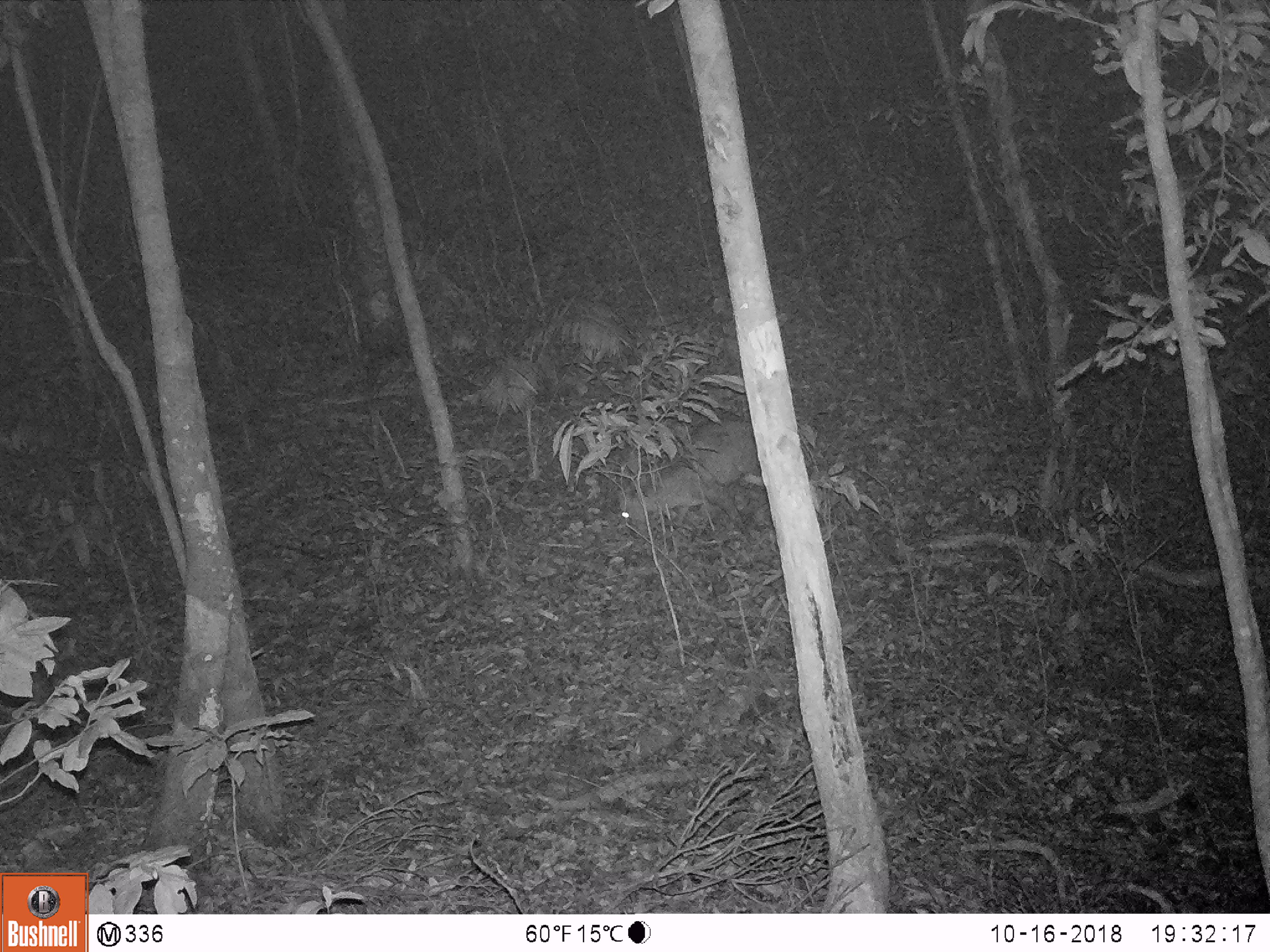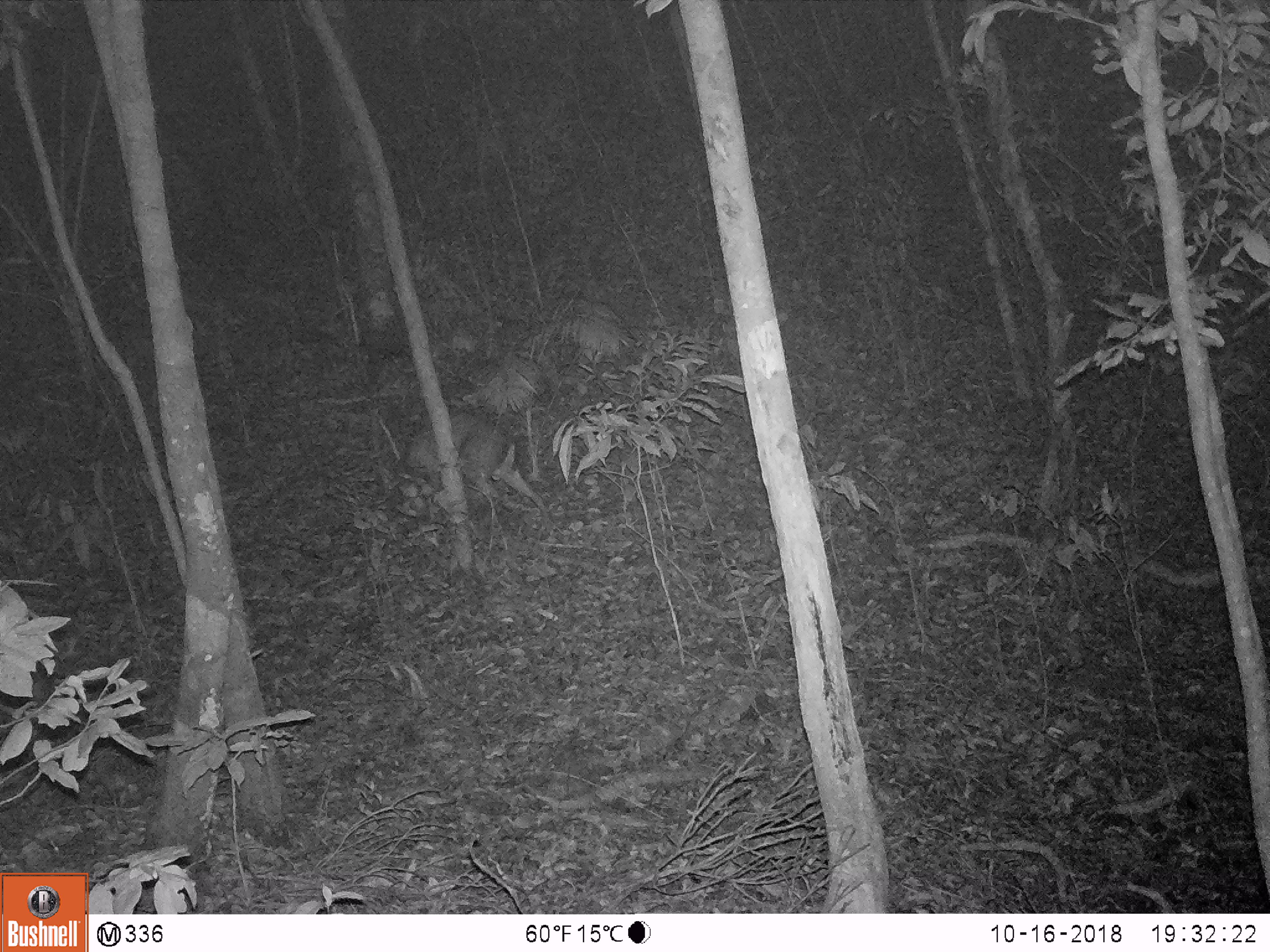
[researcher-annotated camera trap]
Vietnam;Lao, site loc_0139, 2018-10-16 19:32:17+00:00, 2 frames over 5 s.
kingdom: Animalia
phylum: Chordata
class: Mammalia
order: Artiodactyla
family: Cervidae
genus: Muntiacus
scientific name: Muntiacus rooseveltorum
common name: roosevelt's muntjac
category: roosevelts muntjac group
Roosevelts muntjac group (roosevelt's muntjac) (Muntiacus rooseveltorum). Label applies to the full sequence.